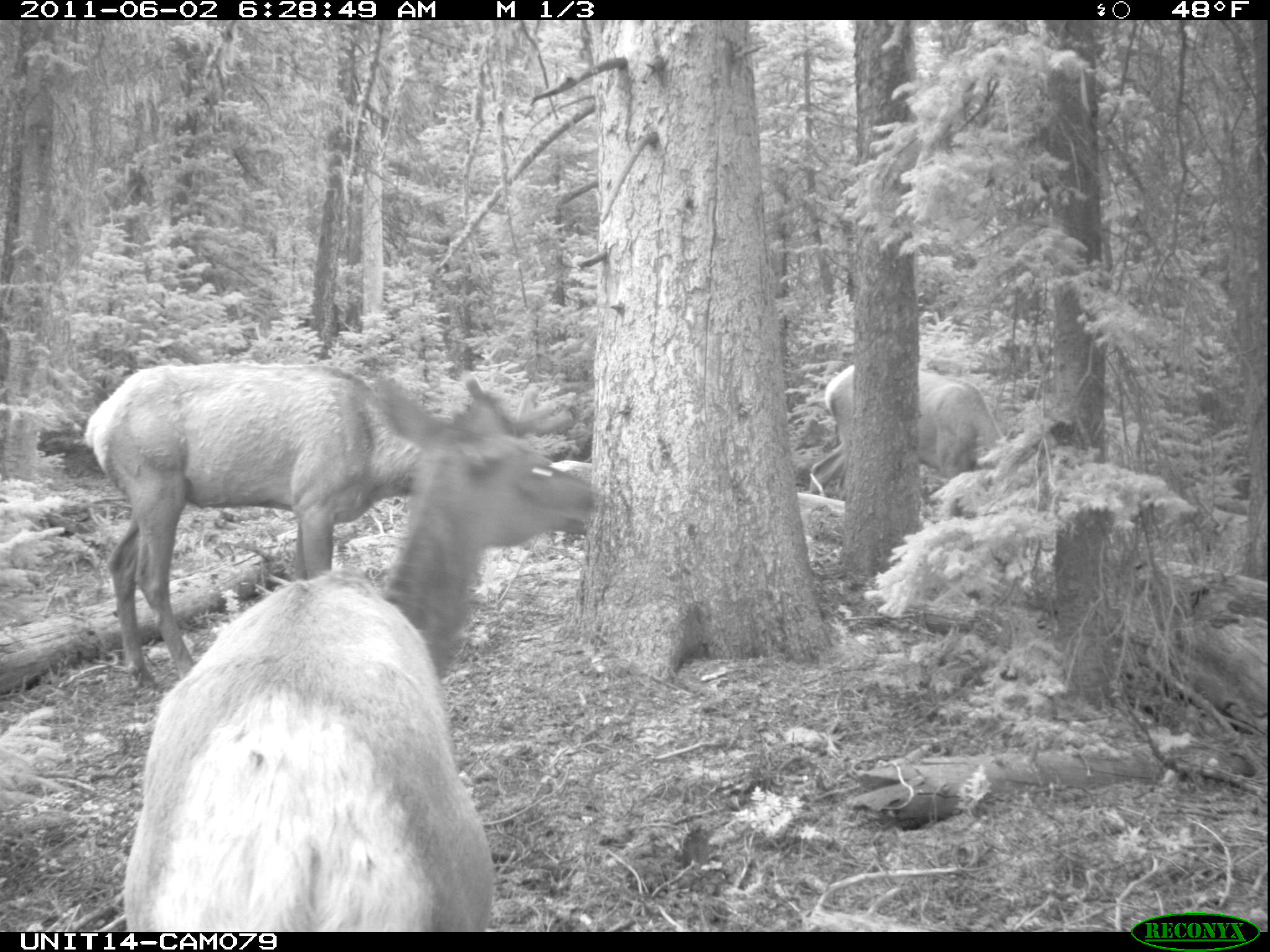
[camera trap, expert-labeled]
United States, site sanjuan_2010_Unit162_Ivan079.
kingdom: Animalia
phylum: Chordata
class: Mammalia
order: Artiodactyla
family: Cervidae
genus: Cervus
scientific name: Cervus elaphus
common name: red deer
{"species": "Cervus elaphus (red deer)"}